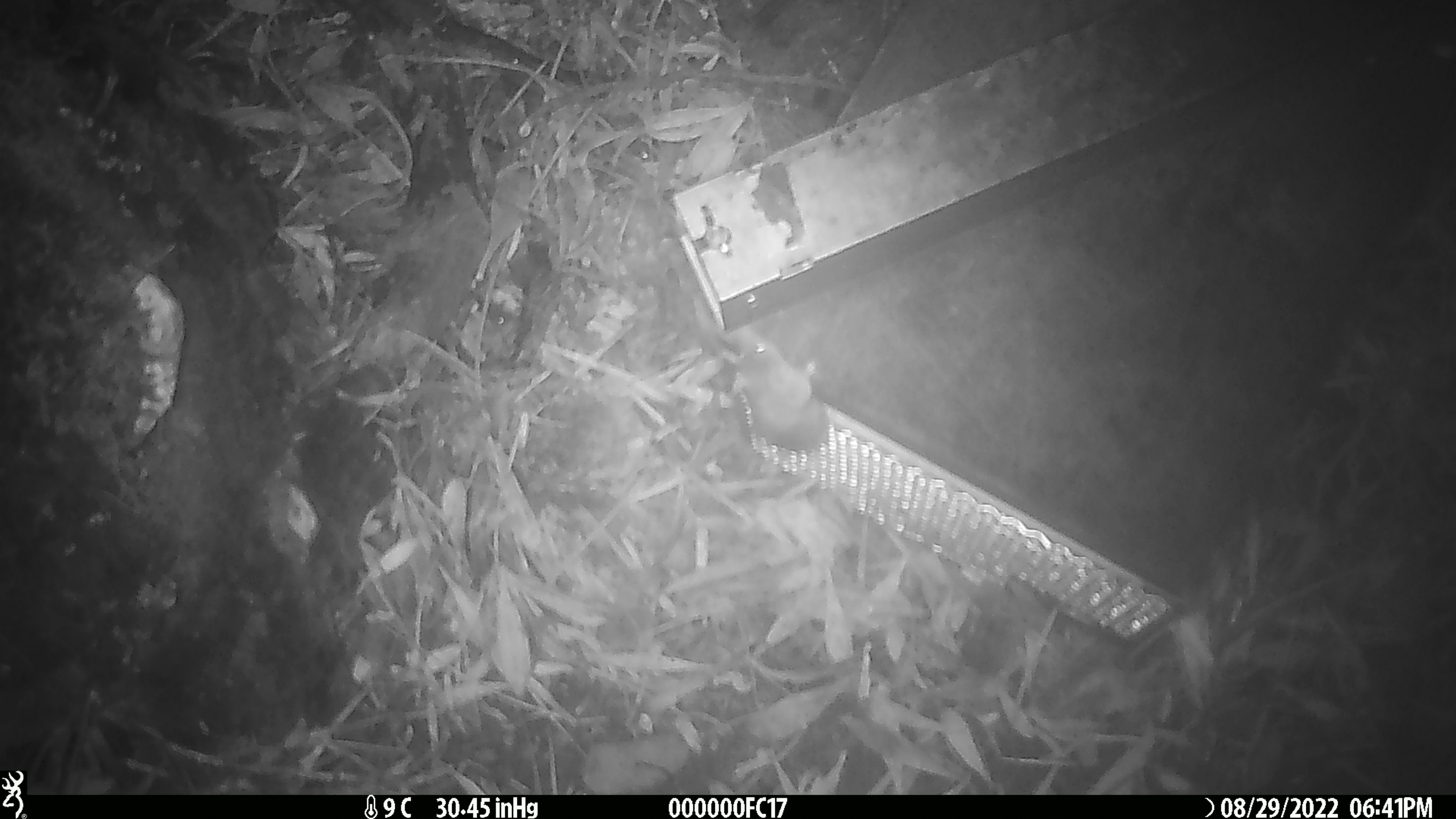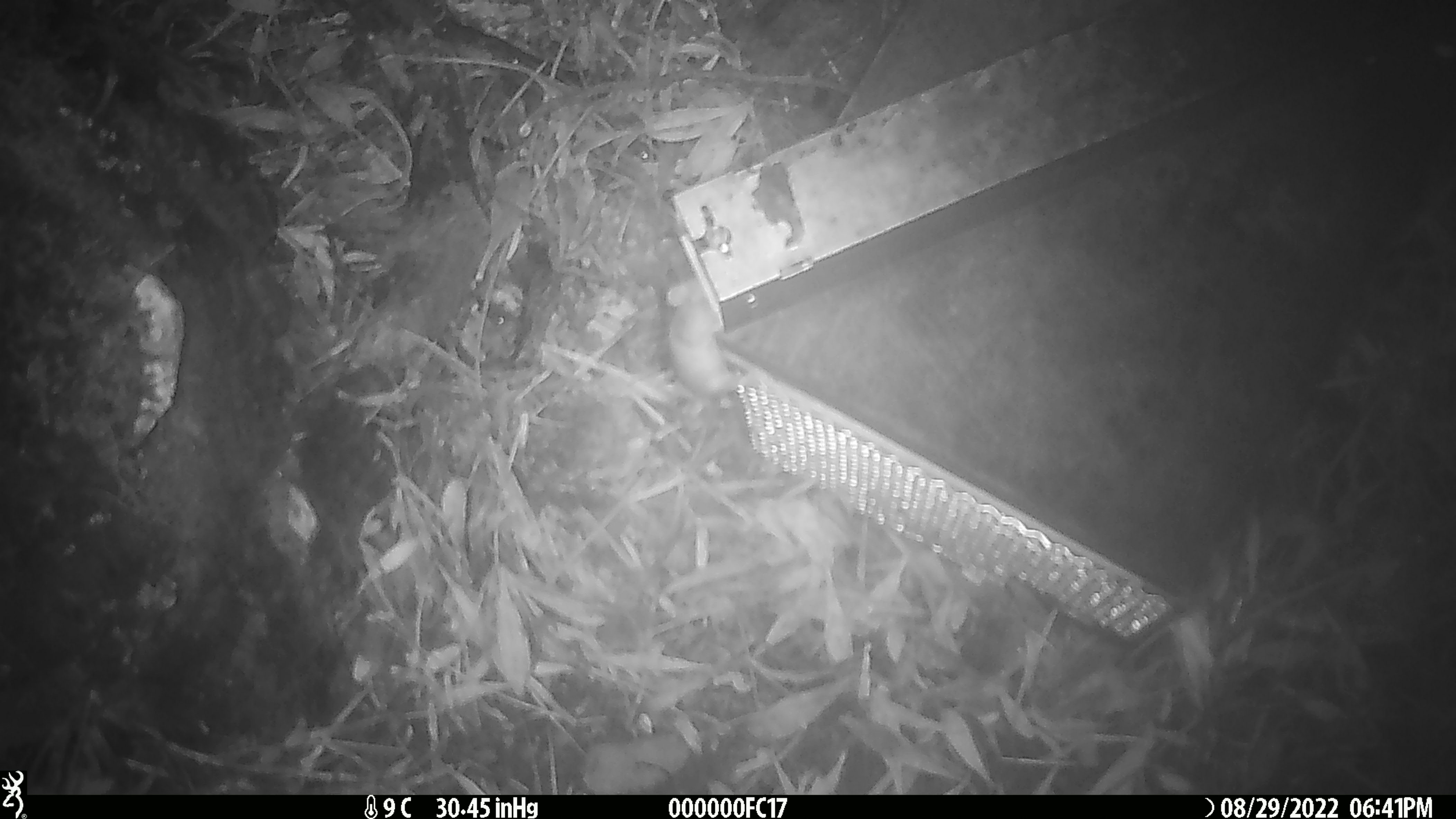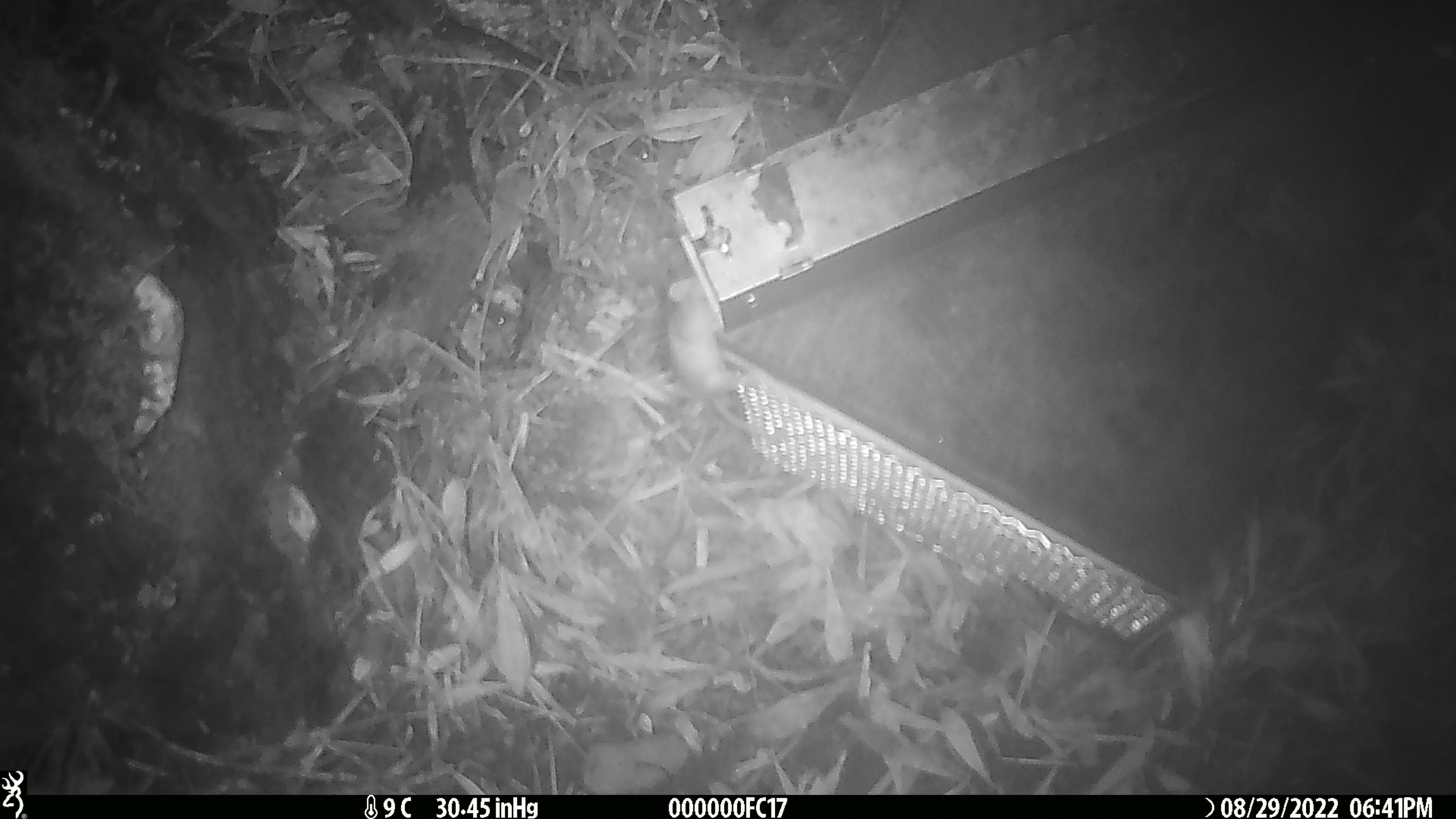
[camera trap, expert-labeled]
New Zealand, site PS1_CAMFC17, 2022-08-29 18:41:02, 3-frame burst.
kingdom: Animalia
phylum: Chordata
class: Mammalia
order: Rodentia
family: Muridae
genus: Mus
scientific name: Mus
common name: mouse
Mouse (Mus).